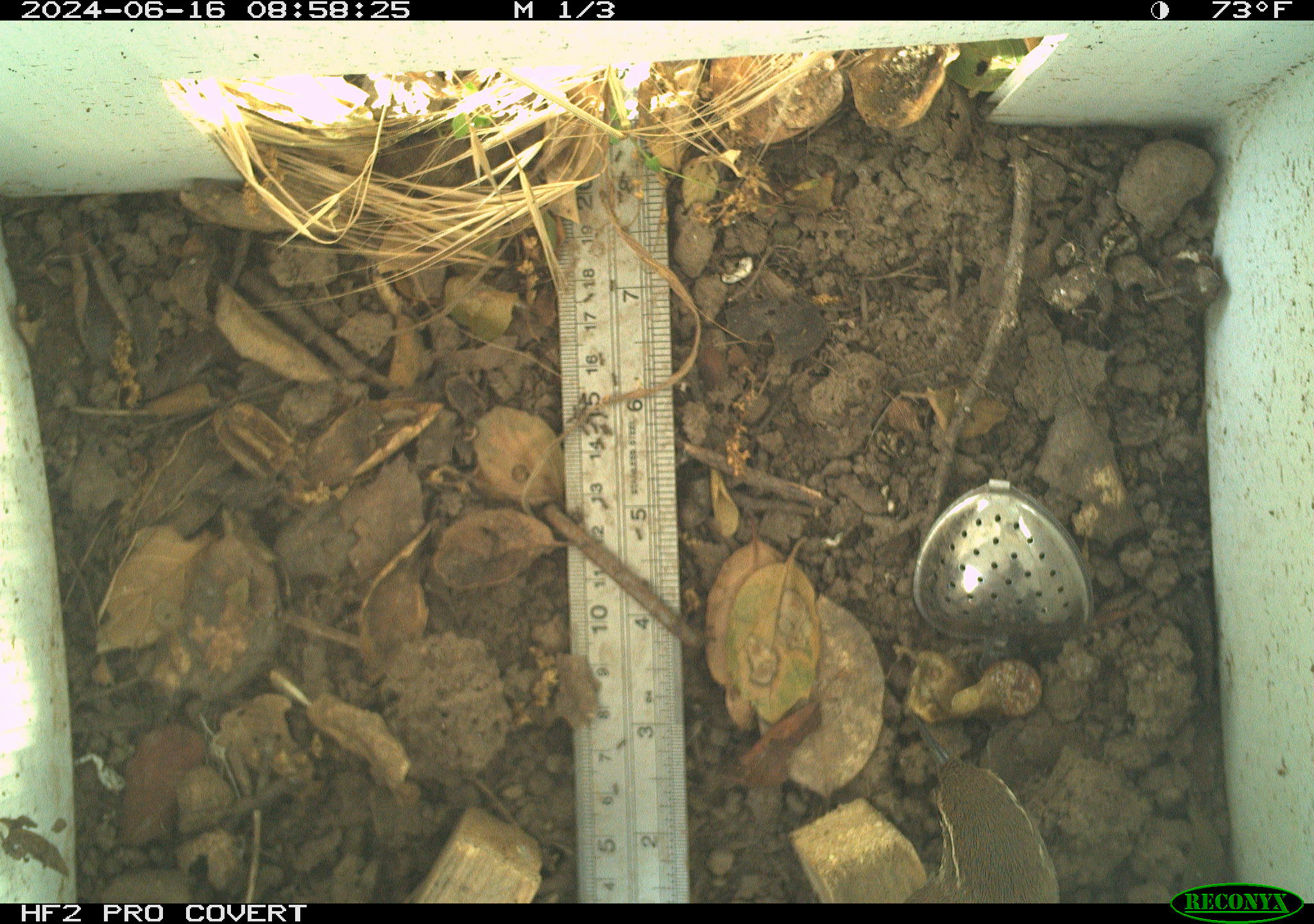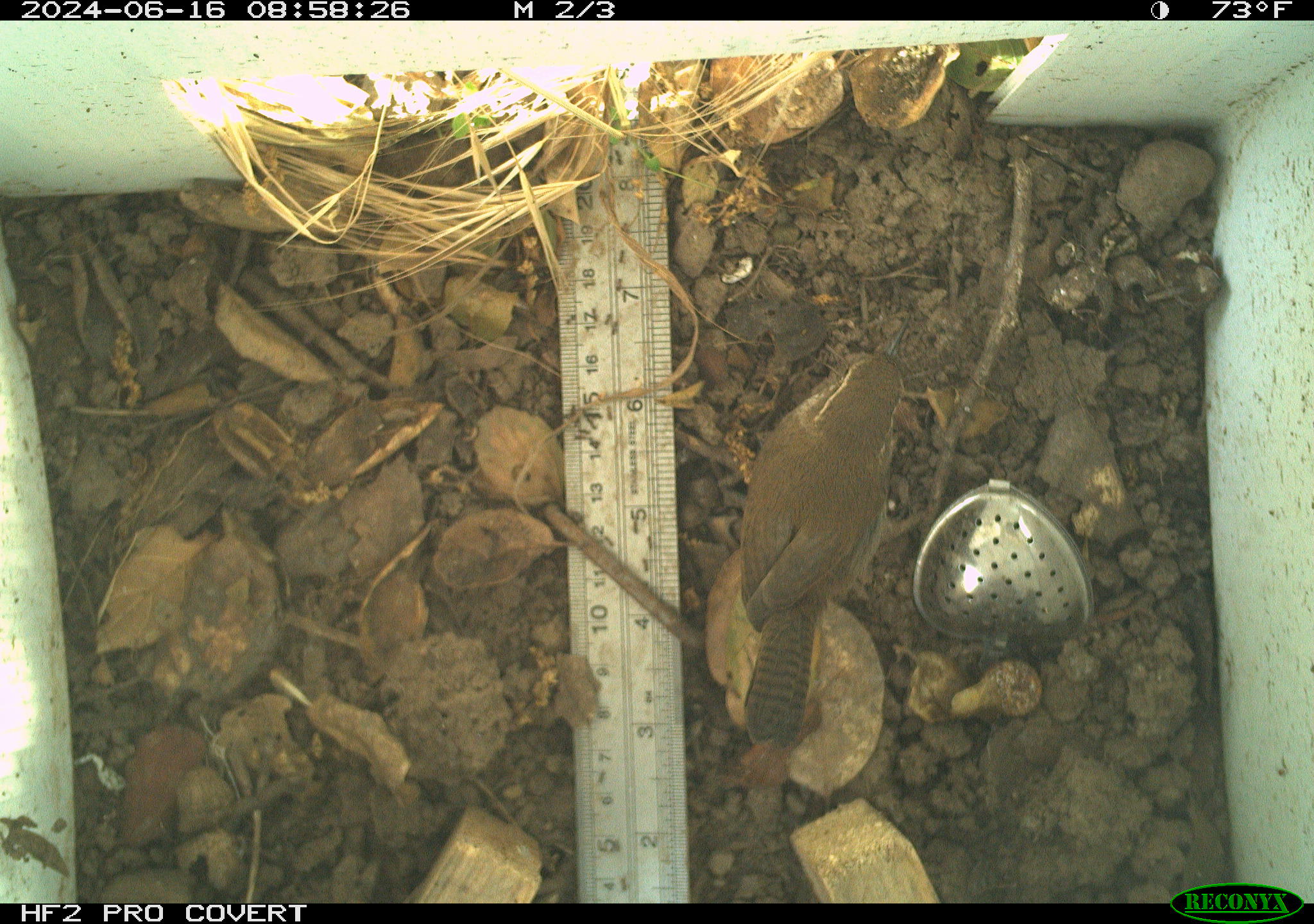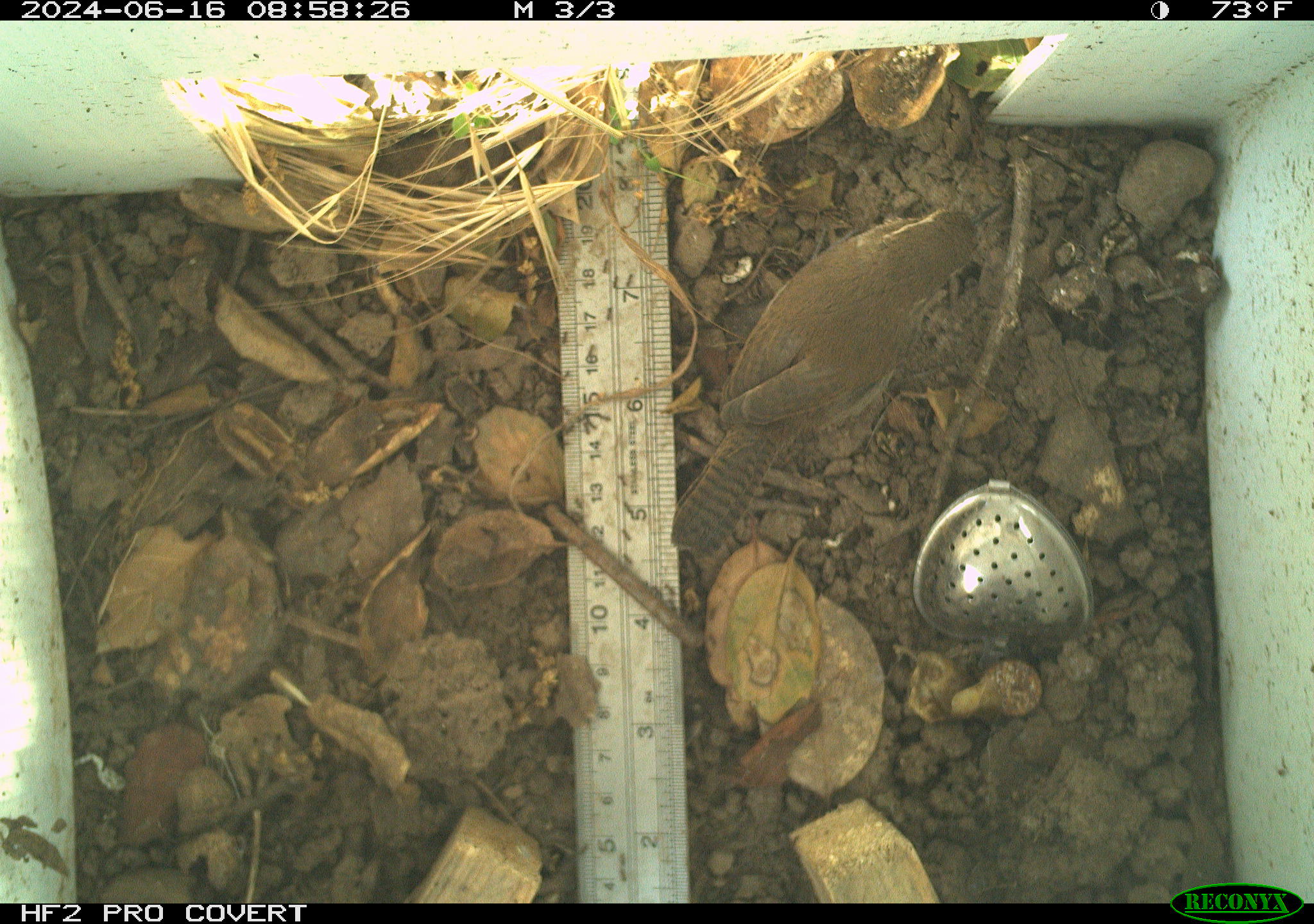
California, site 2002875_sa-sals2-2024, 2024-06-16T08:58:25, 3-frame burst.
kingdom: Animalia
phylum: Chordata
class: Aves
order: Passeriformes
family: Troglodytidae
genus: Thryomanes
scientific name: Thryomanes bewickii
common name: bewick's wren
Bewick's wren (Thryomanes bewickii).